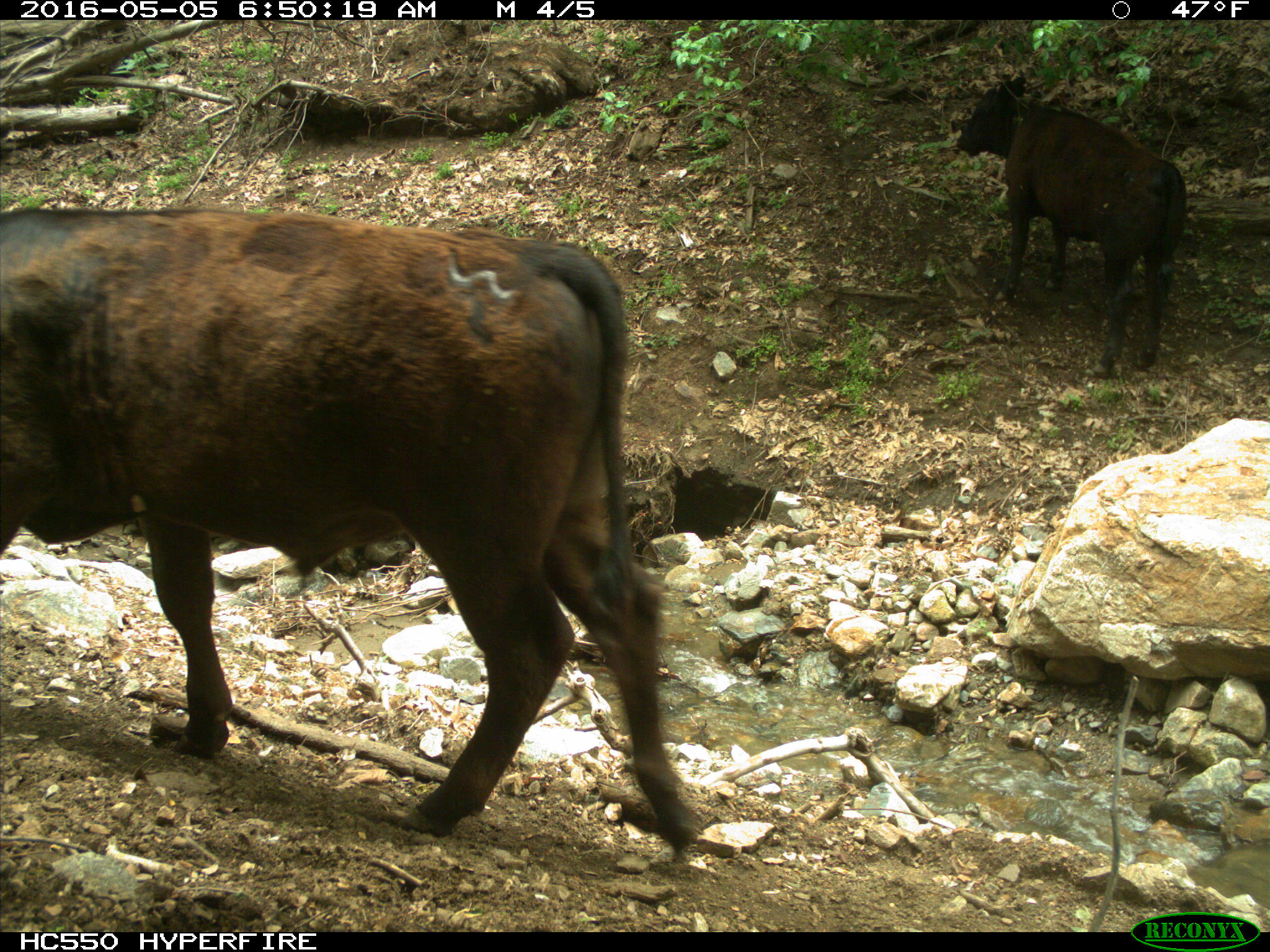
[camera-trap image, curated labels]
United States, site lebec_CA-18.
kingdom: Animalia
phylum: Chordata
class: Mammalia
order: Artiodactyla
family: Bovidae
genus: Bos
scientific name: Bos taurus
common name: domestic cow